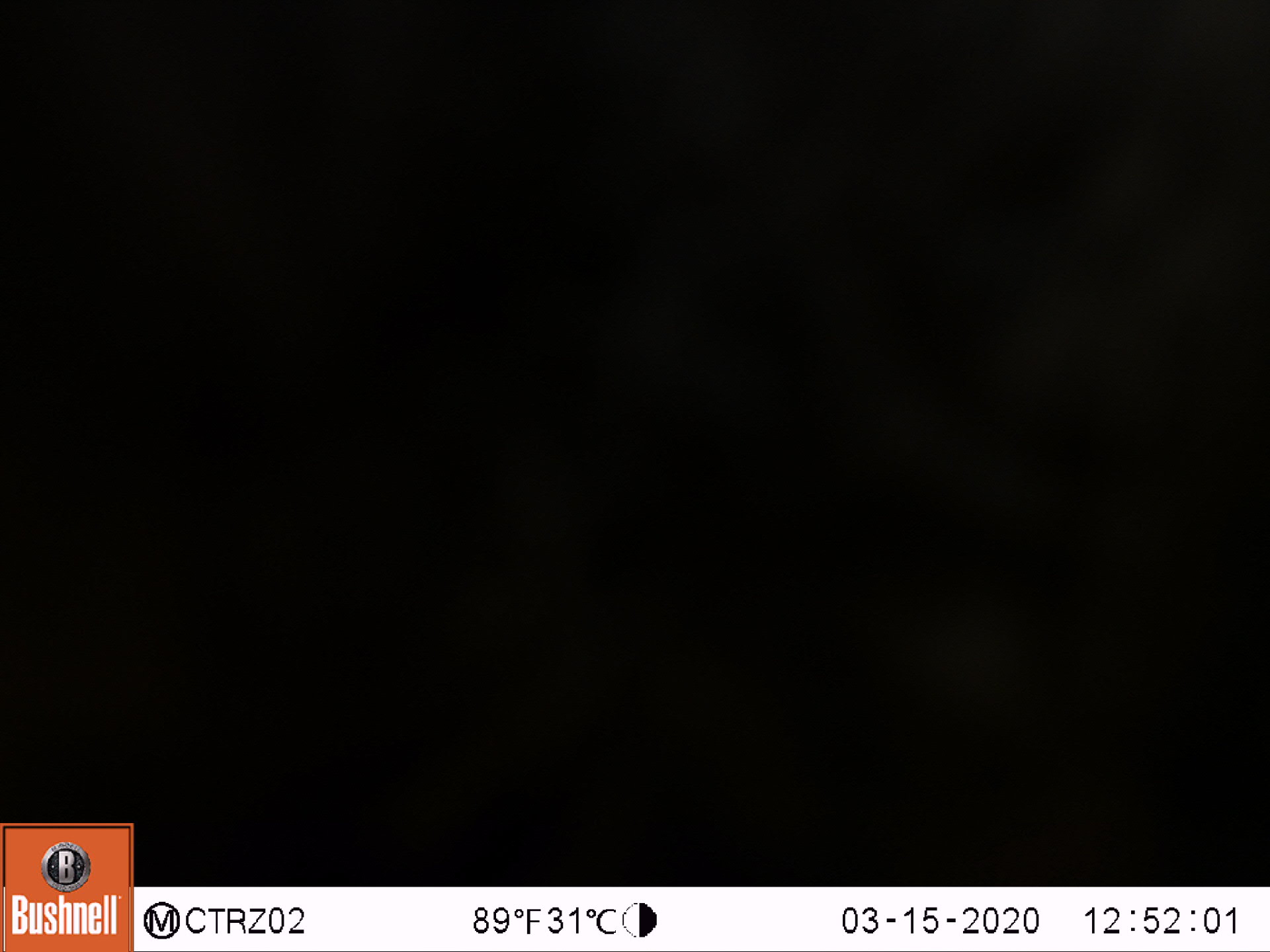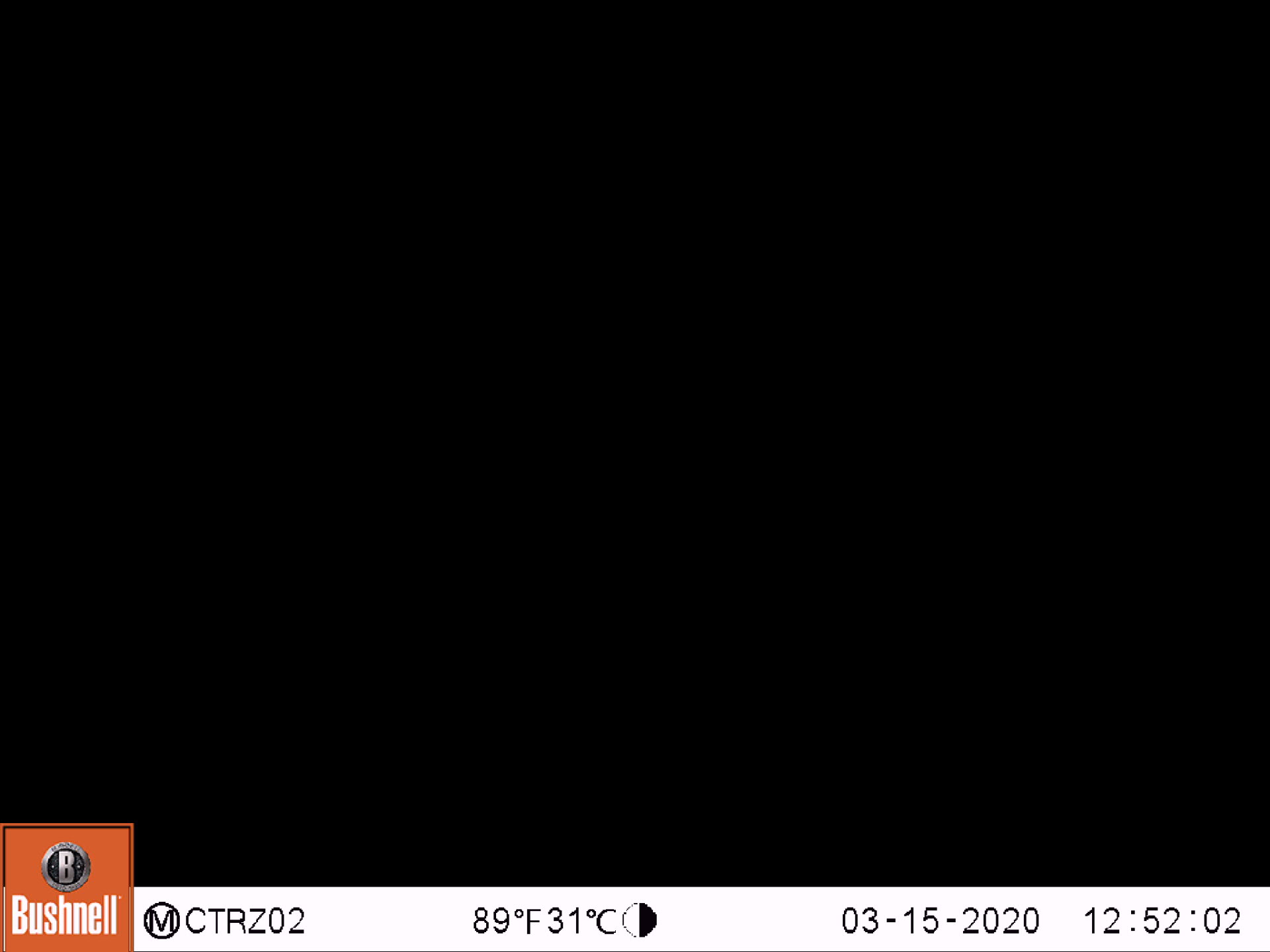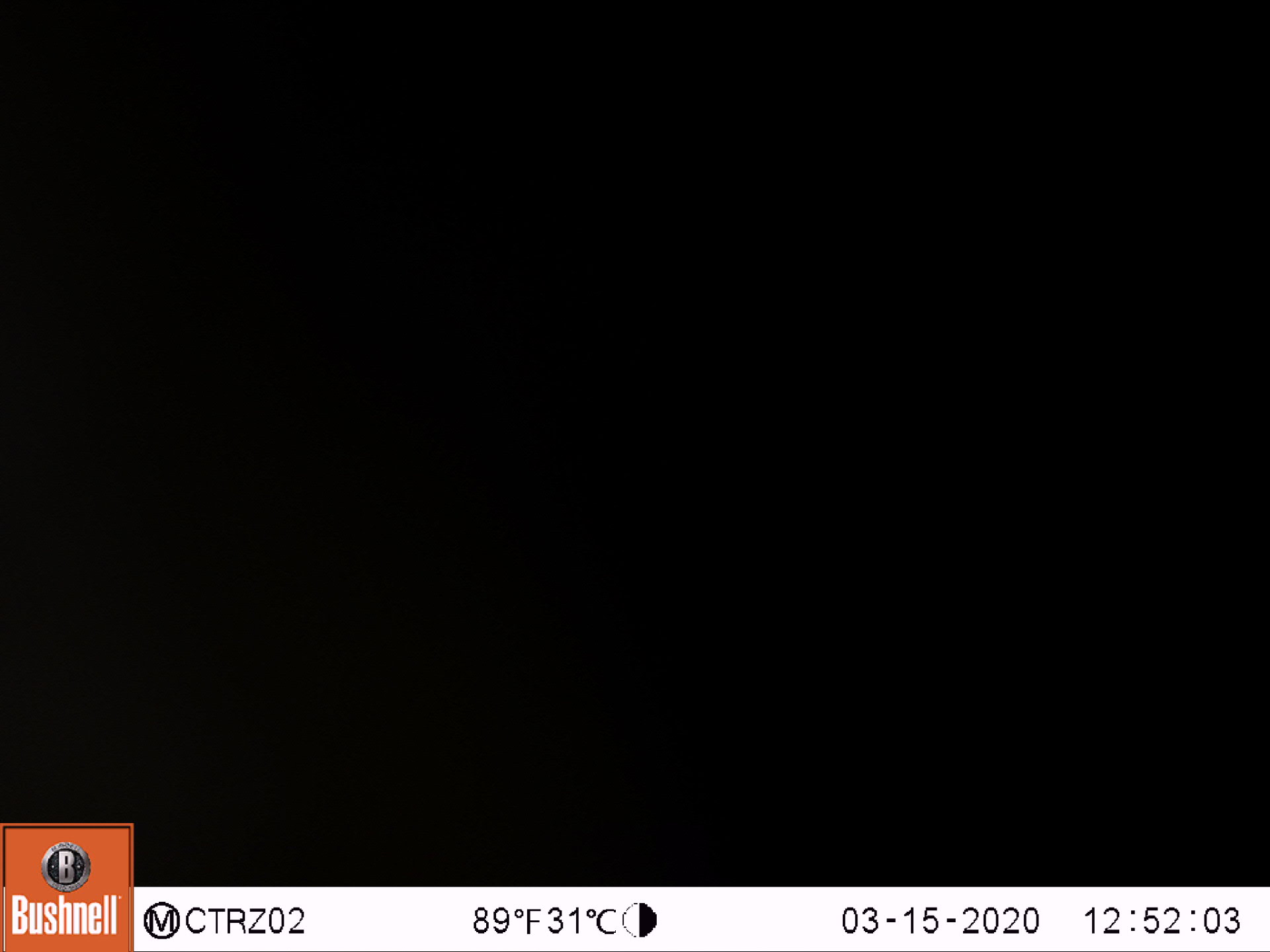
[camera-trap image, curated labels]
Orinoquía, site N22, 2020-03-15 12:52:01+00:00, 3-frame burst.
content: unidentified animal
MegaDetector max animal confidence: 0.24